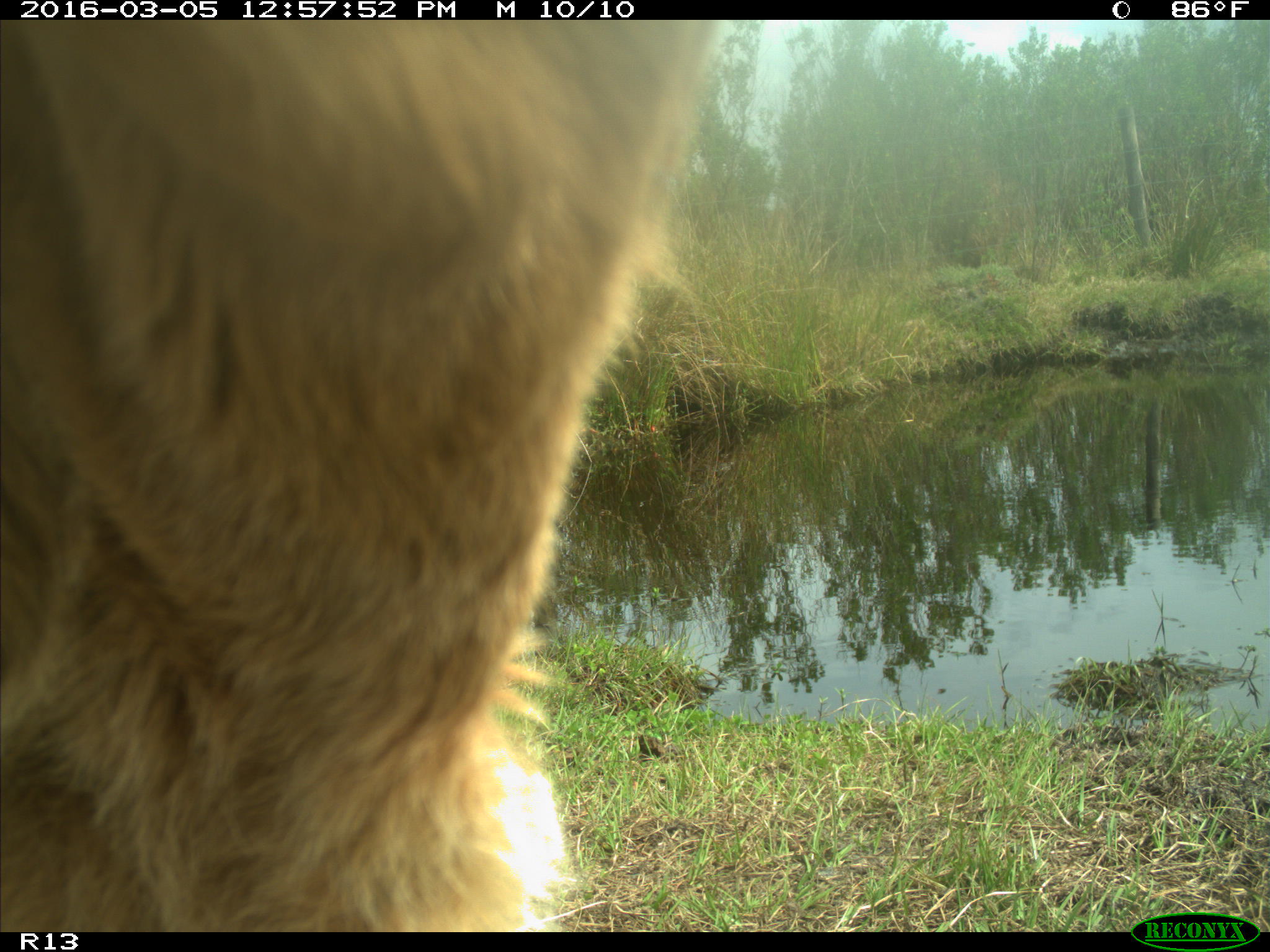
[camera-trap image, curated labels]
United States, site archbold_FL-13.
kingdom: Animalia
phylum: Chordata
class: Mammalia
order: Artiodactyla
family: Bovidae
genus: Bos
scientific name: Bos taurus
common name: domestic cow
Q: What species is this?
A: Bos taurus (domestic cow).